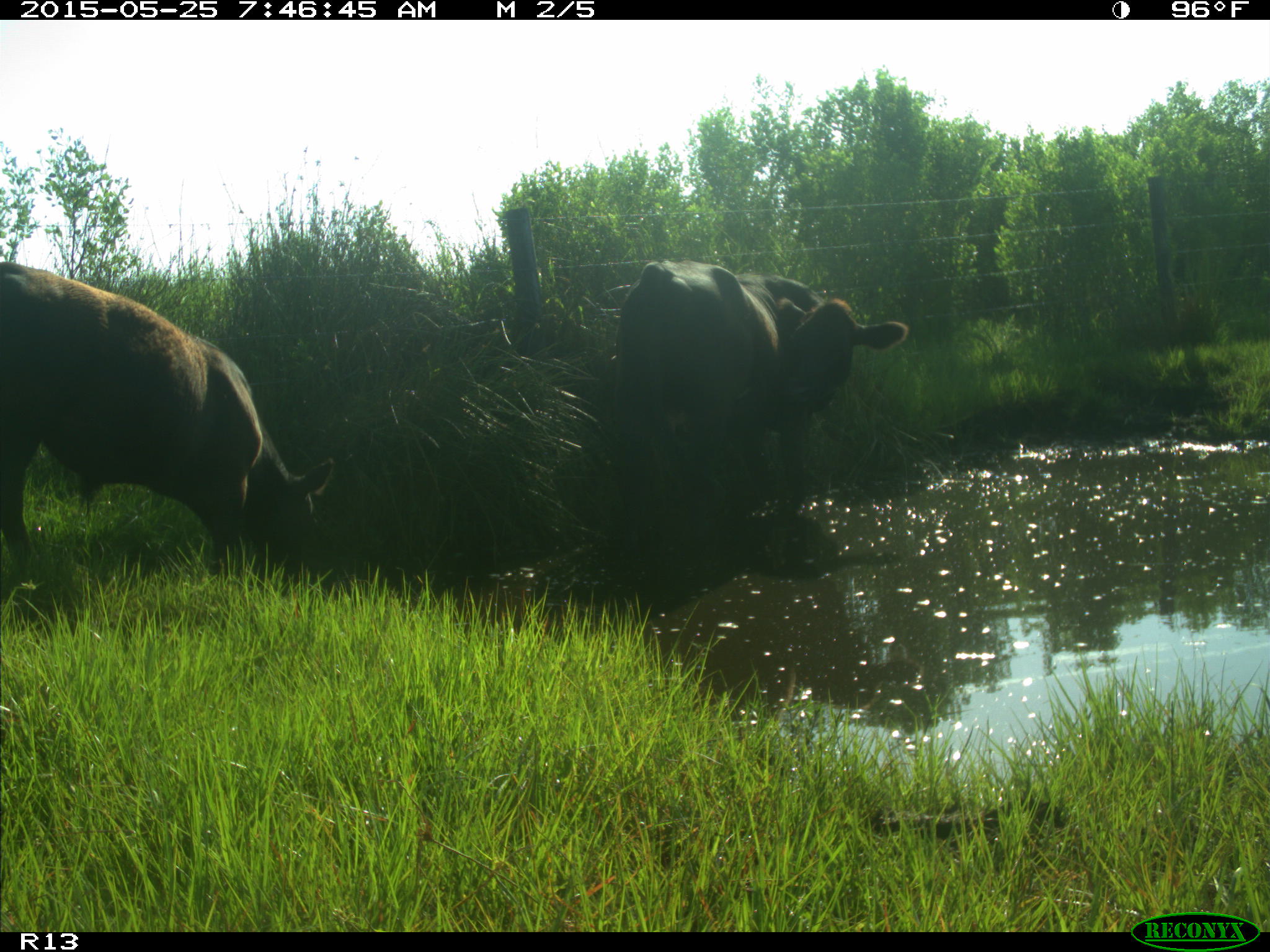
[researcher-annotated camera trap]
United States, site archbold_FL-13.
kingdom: Animalia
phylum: Chordata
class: Mammalia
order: Artiodactyla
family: Bovidae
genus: Bos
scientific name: Bos taurus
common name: domestic cow